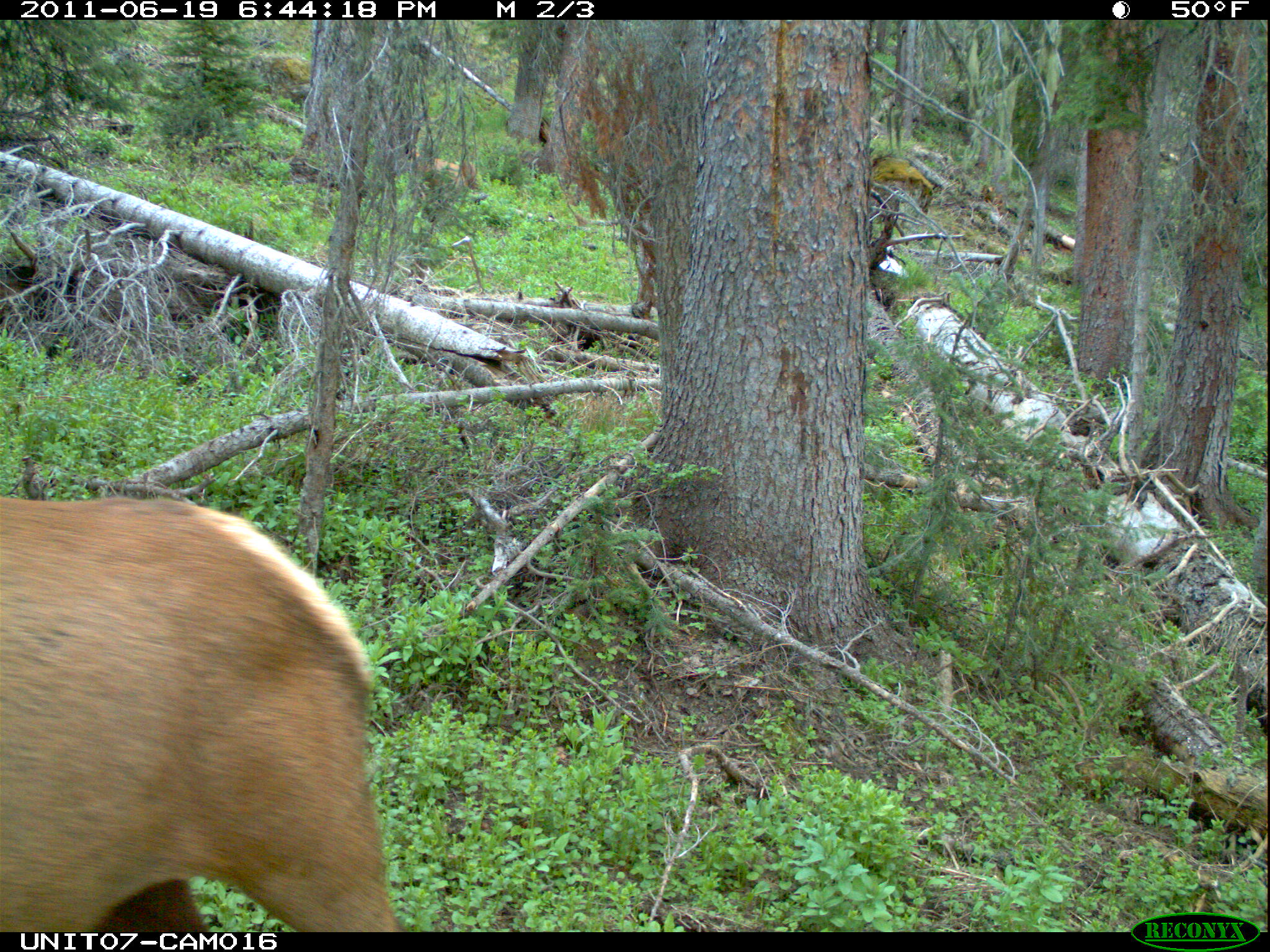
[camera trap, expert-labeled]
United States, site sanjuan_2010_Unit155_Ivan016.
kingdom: Animalia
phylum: Chordata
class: Mammalia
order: Artiodactyla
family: Cervidae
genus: Cervus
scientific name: Cervus elaphus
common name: red deer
Cervus elaphus (red deer).